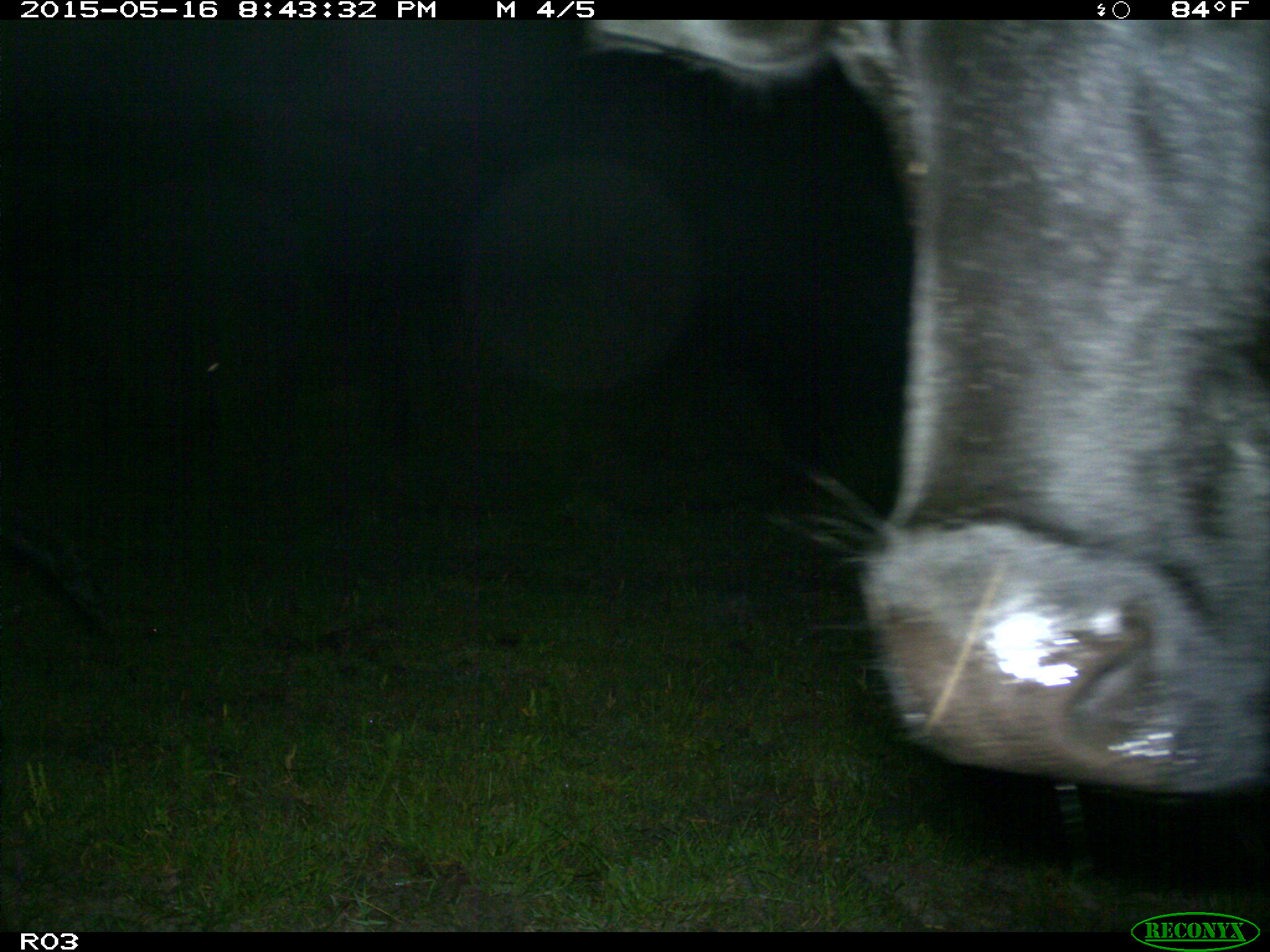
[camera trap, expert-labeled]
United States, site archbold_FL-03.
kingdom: Animalia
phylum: Chordata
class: Mammalia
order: Artiodactyla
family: Bovidae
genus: Bos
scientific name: Bos taurus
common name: domestic cow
Bos taurus (domestic cow).